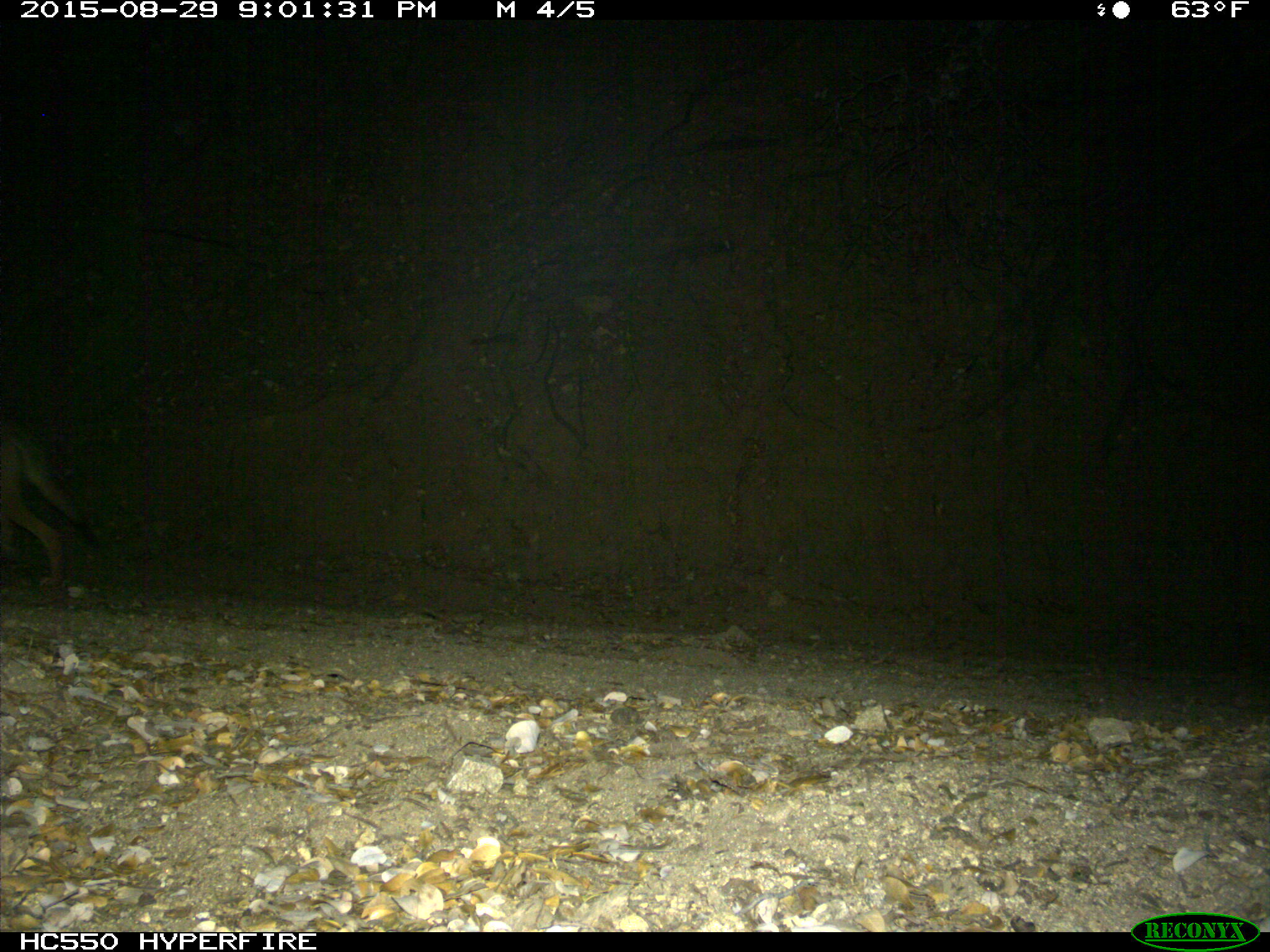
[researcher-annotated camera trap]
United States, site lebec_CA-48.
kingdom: Animalia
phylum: Chordata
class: Mammalia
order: Carnivora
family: Canidae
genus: Canis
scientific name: Canis latrans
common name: coyote